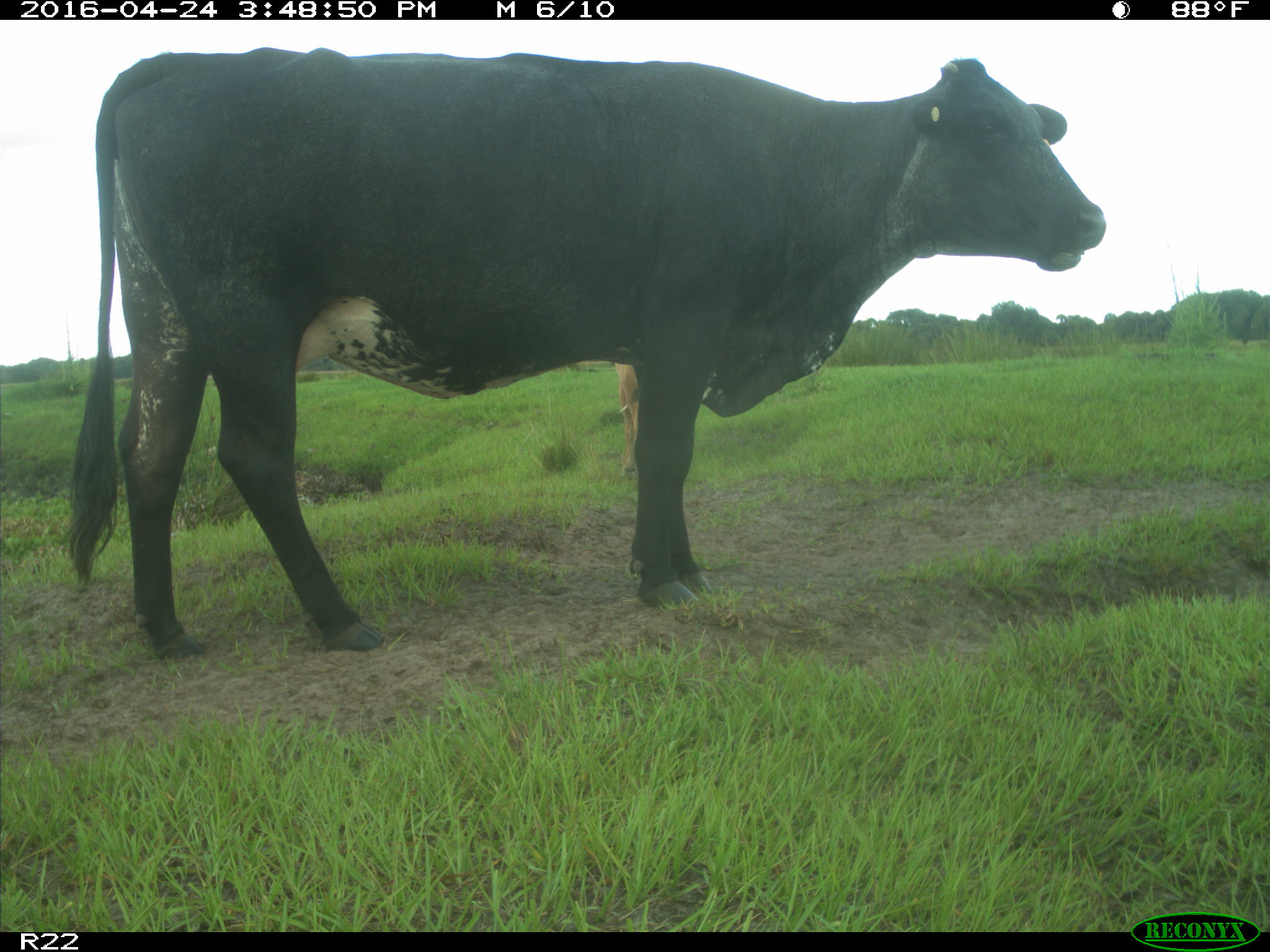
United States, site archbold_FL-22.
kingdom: Animalia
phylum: Chordata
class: Mammalia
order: Artiodactyla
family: Bovidae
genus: Bos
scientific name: Bos taurus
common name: domestic cow